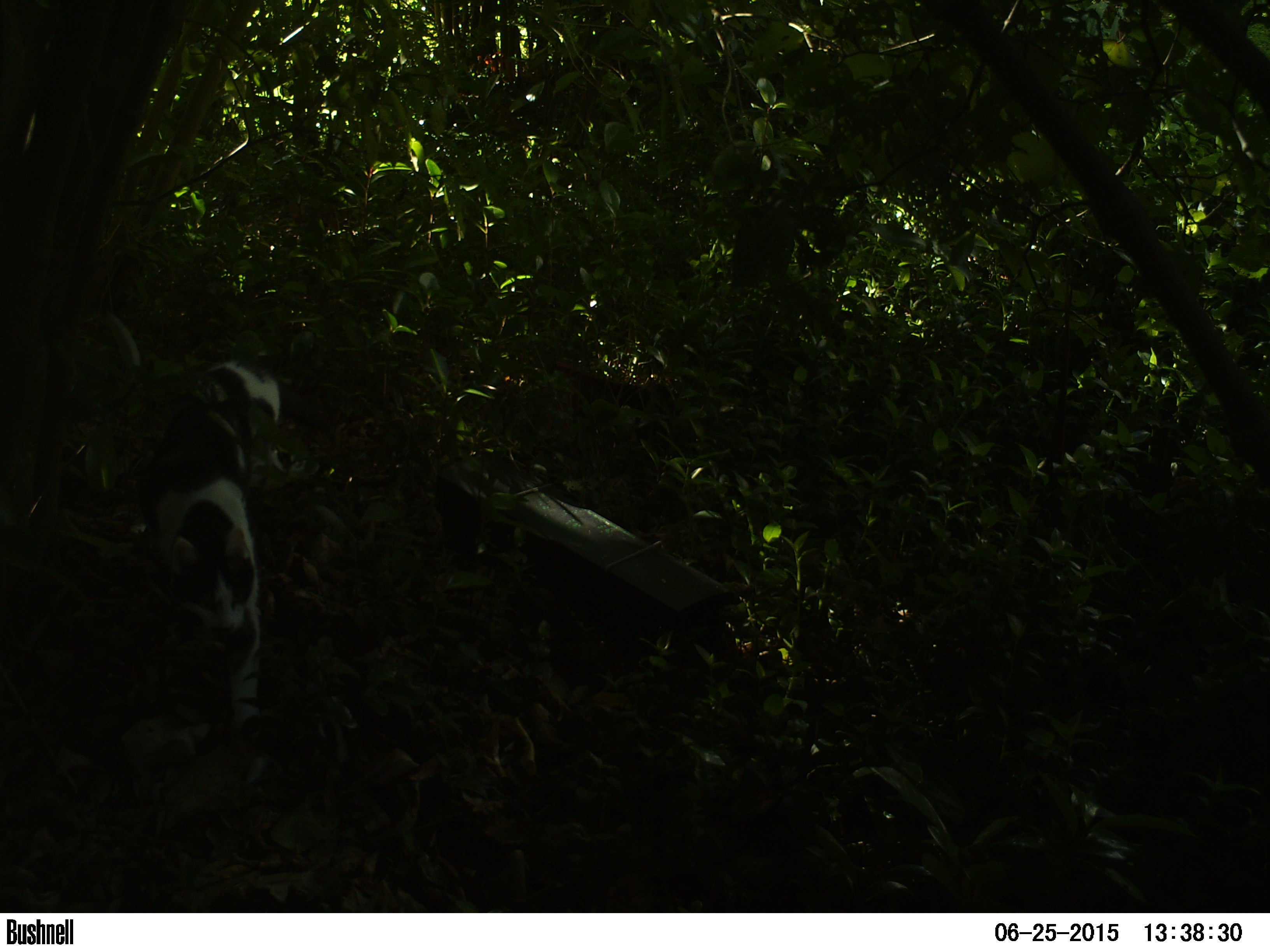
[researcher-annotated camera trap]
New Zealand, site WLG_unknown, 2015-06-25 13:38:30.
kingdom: Animalia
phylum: Chordata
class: Mammalia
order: Carnivora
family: Felidae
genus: Felis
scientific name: Felis catus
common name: domestic cat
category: cat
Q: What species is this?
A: Cat (domestic cat) (Felis catus).